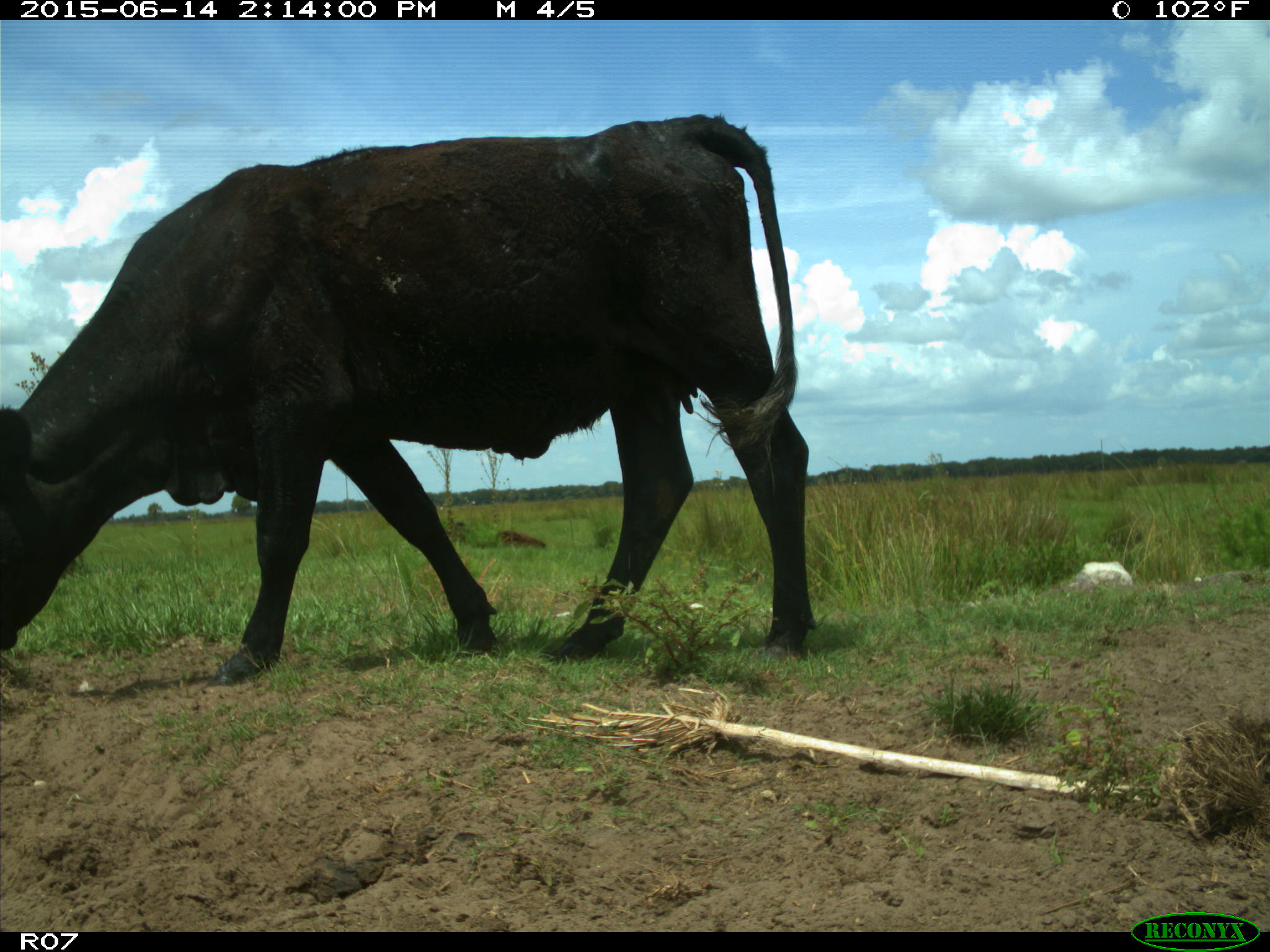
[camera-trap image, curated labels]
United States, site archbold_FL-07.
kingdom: Animalia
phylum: Chordata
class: Mammalia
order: Artiodactyla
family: Bovidae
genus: Bos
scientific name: Bos taurus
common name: domestic cow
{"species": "Bos taurus (domestic cow)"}